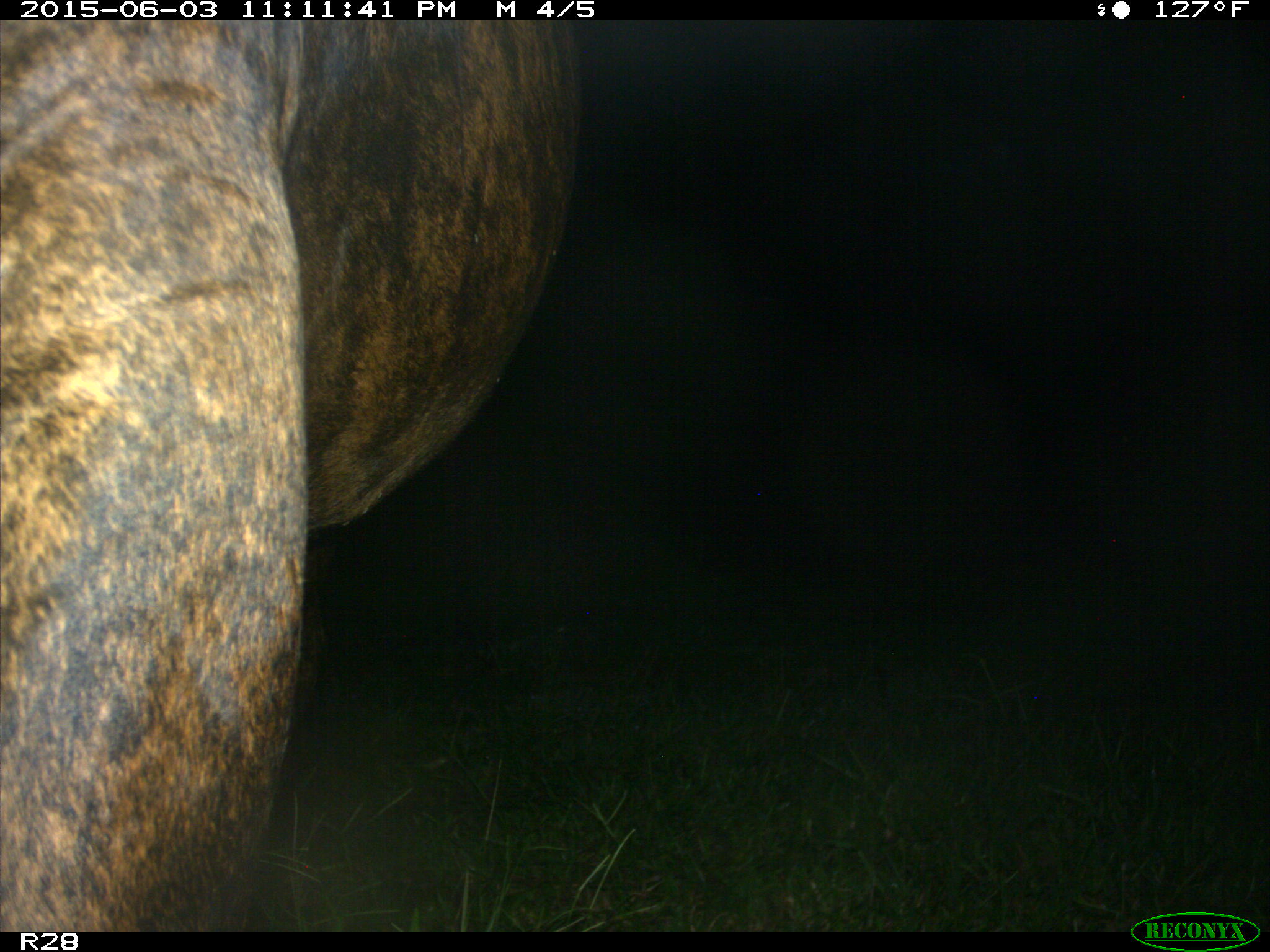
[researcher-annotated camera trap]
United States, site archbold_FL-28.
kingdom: Animalia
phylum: Chordata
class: Mammalia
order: Artiodactyla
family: Bovidae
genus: Bos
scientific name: Bos taurus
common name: domestic cow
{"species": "Bos taurus (domestic cow)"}